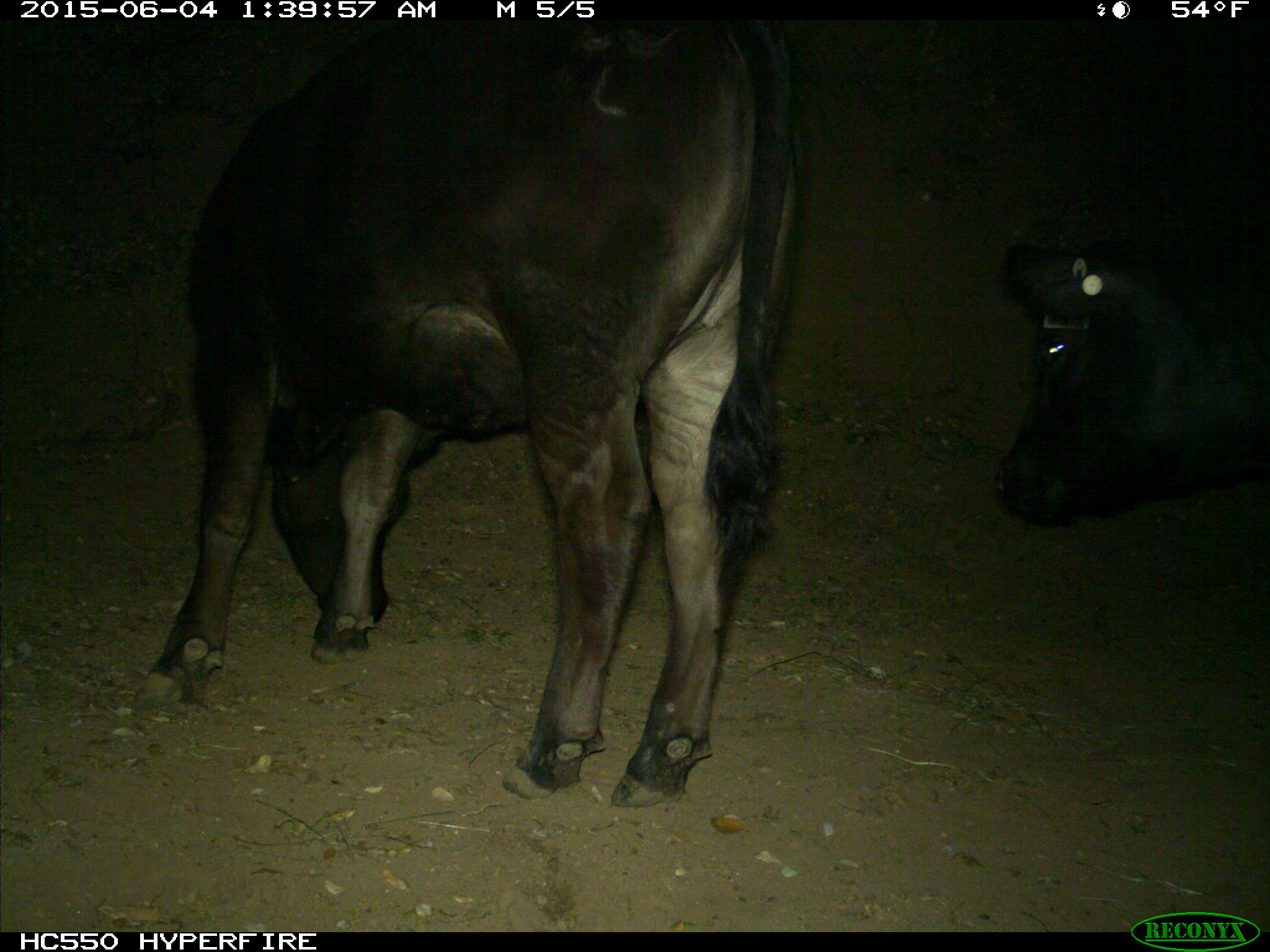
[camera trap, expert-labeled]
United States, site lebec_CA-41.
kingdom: Animalia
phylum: Chordata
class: Mammalia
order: Artiodactyla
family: Bovidae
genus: Bos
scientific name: Bos taurus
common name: domestic cow